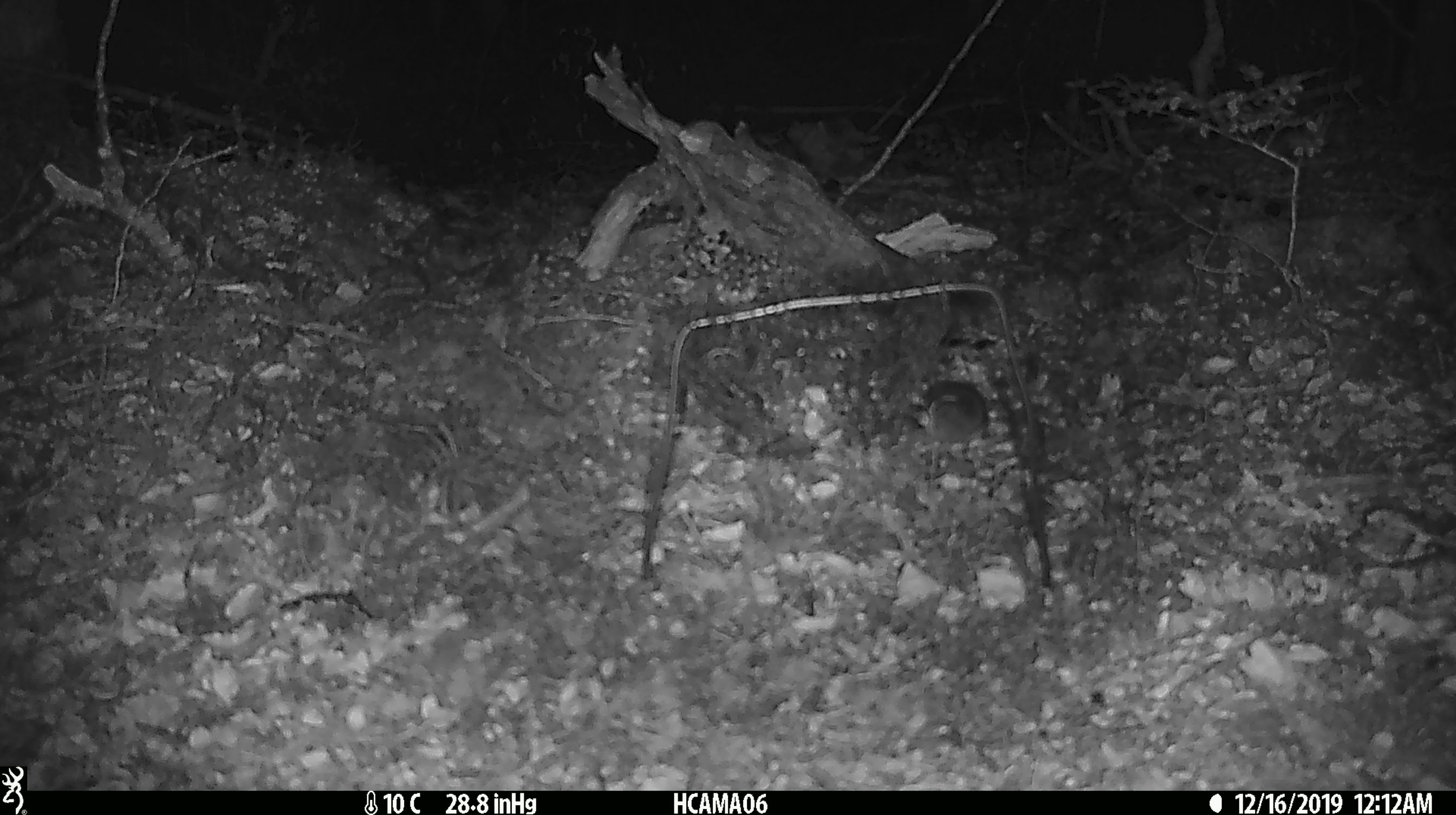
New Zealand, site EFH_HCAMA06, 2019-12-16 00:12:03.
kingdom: Animalia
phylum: Chordata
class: Mammalia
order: Rodentia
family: Muridae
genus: Mus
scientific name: Mus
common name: mouse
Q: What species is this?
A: Mouse (Mus).